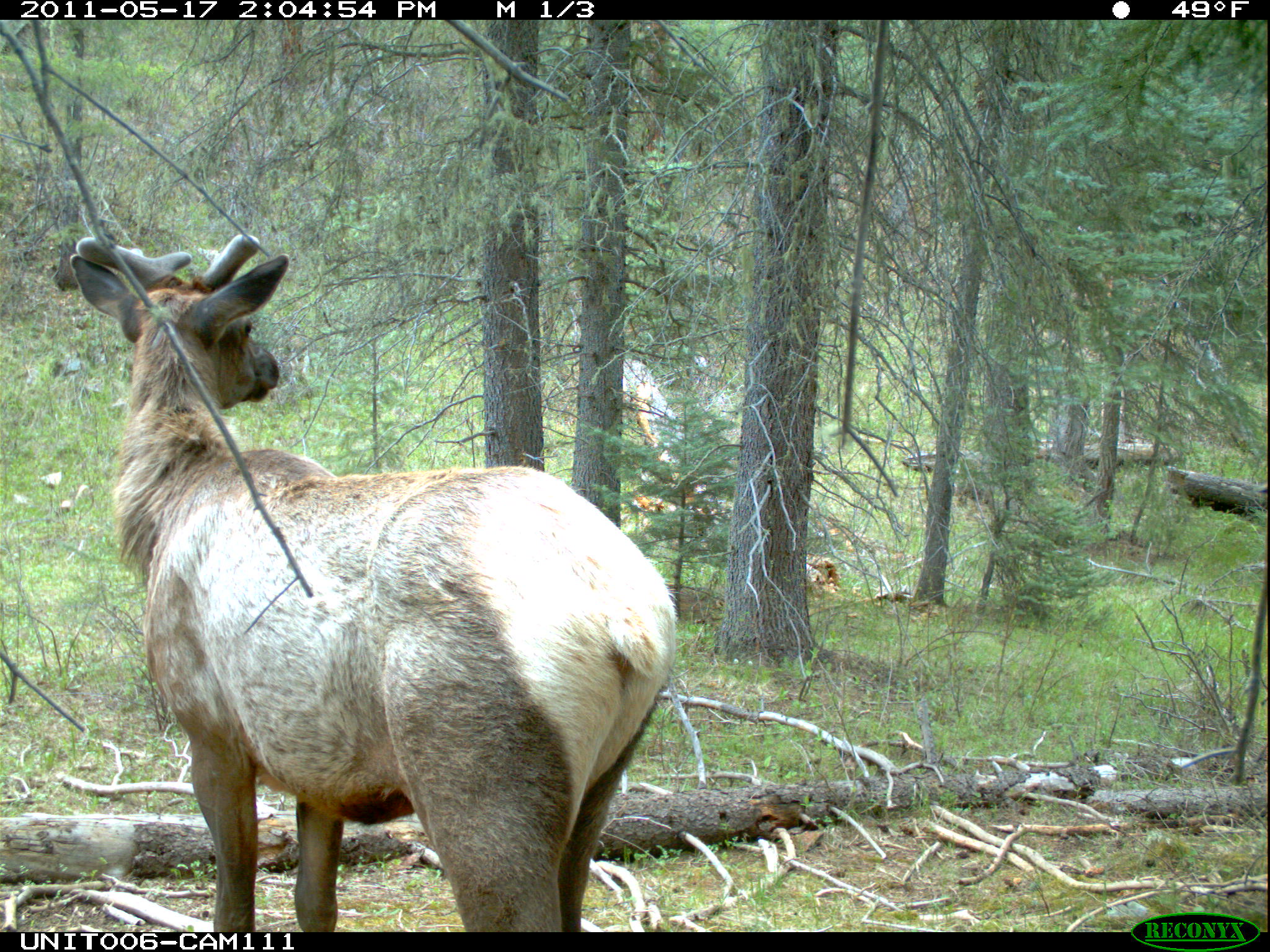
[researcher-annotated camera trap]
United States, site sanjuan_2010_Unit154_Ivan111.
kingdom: Animalia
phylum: Chordata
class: Mammalia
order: Artiodactyla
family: Cervidae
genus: Cervus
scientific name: Cervus elaphus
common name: red deer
Cervus elaphus (red deer).